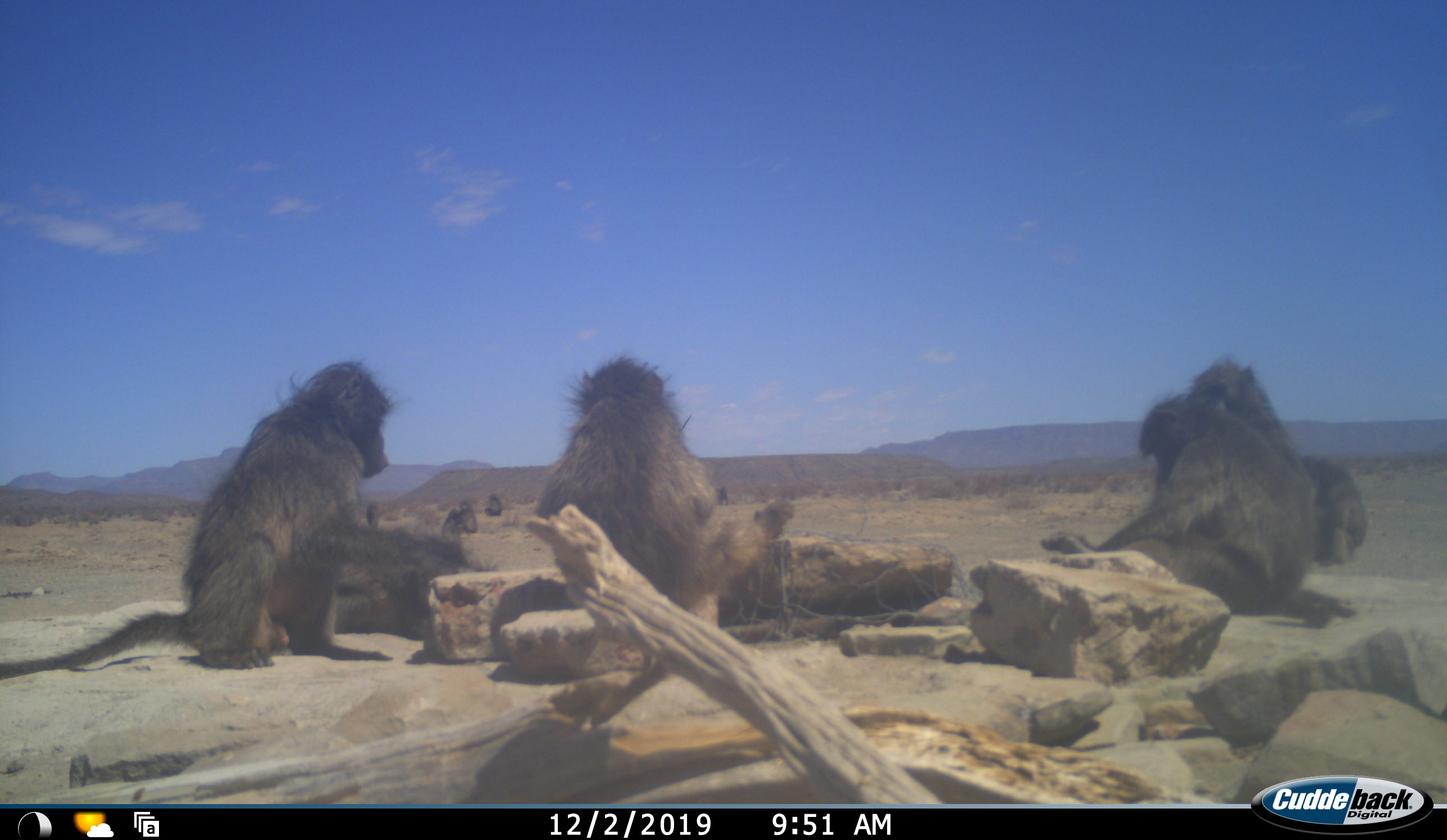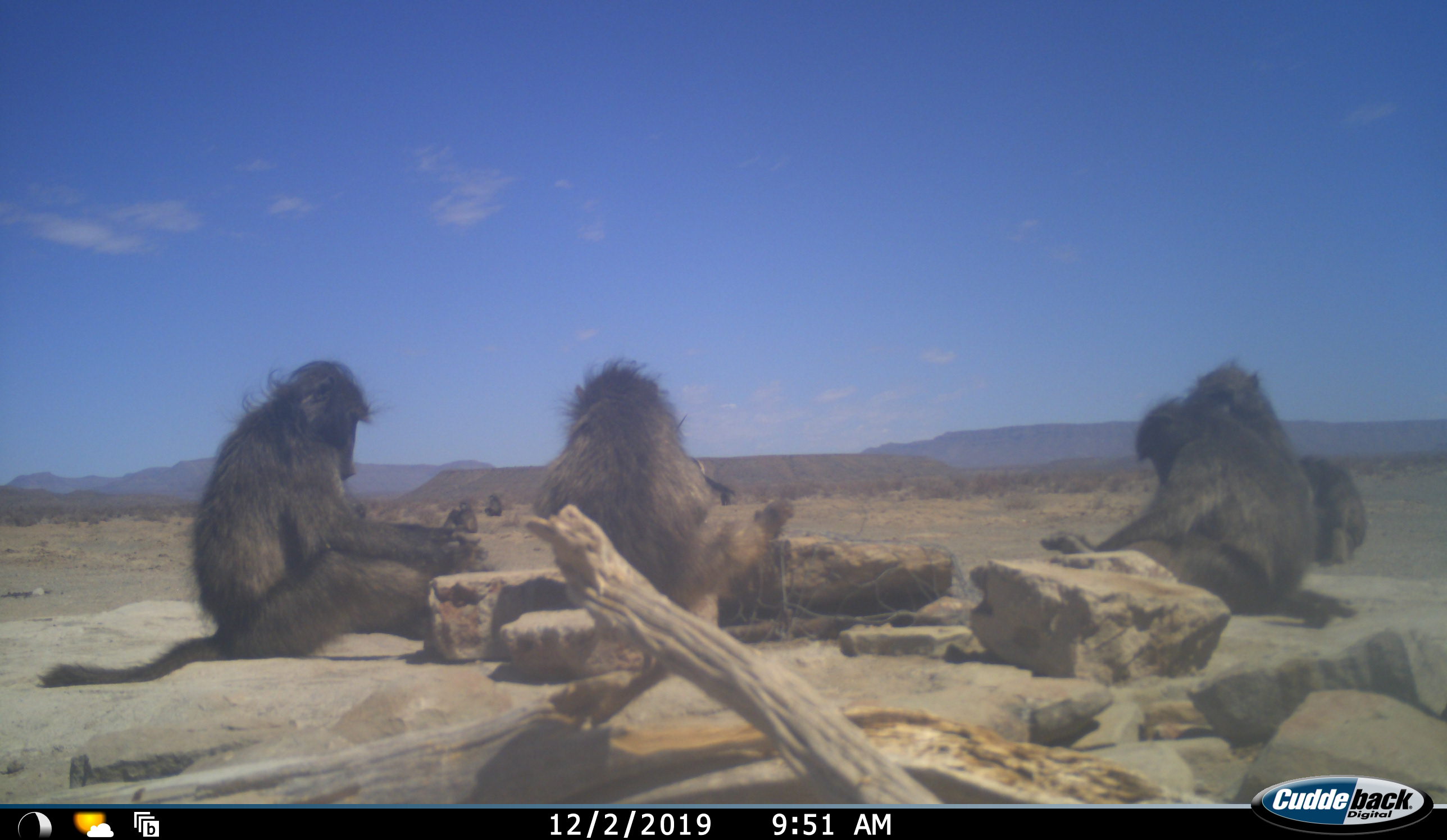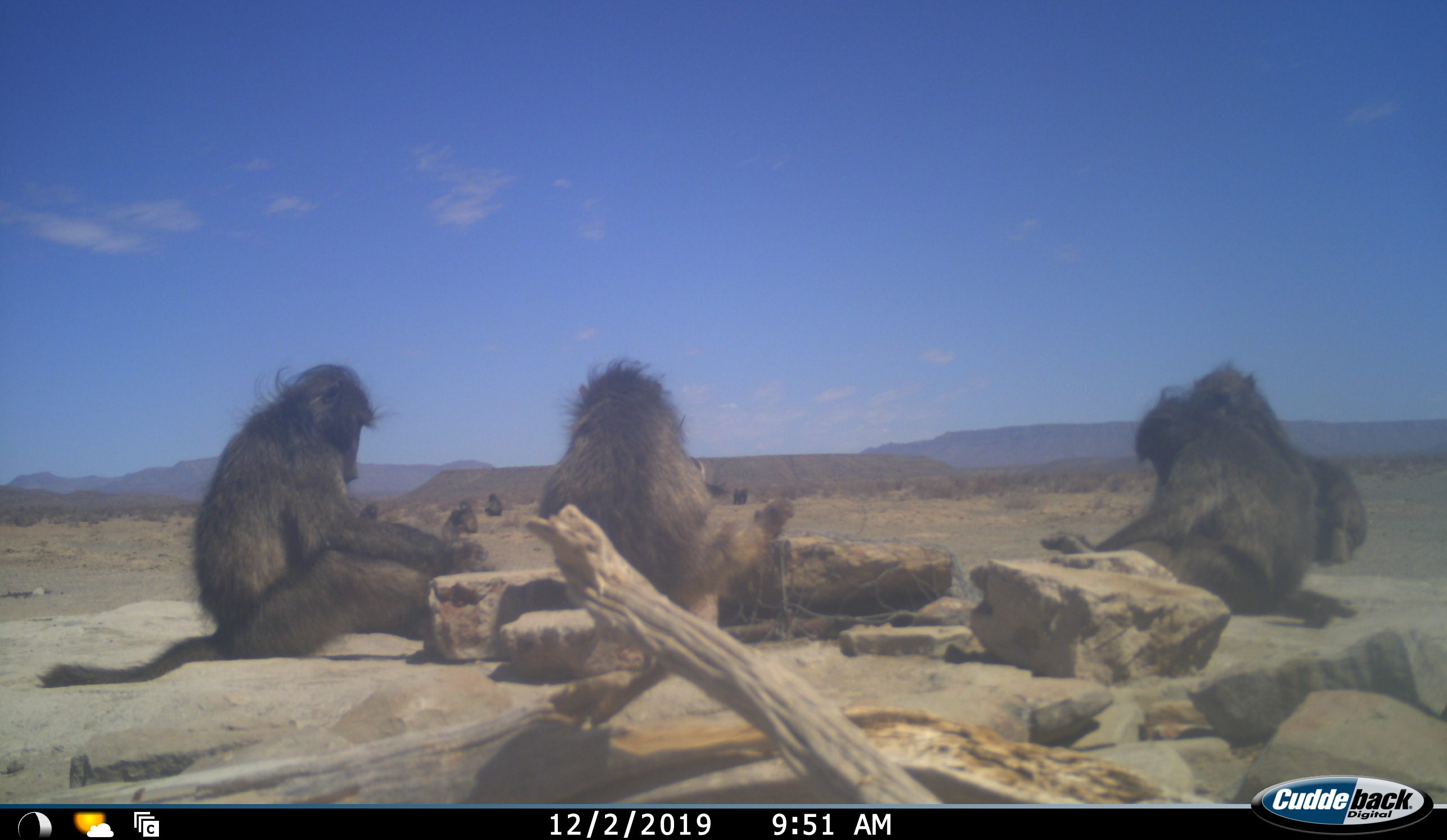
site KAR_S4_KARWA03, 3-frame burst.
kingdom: Animalia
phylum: Chordata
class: Mammalia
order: Primates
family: Cercopithecidae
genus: Papio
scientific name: Papio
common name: baboon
Baboon (Papio), count 11-50. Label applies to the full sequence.